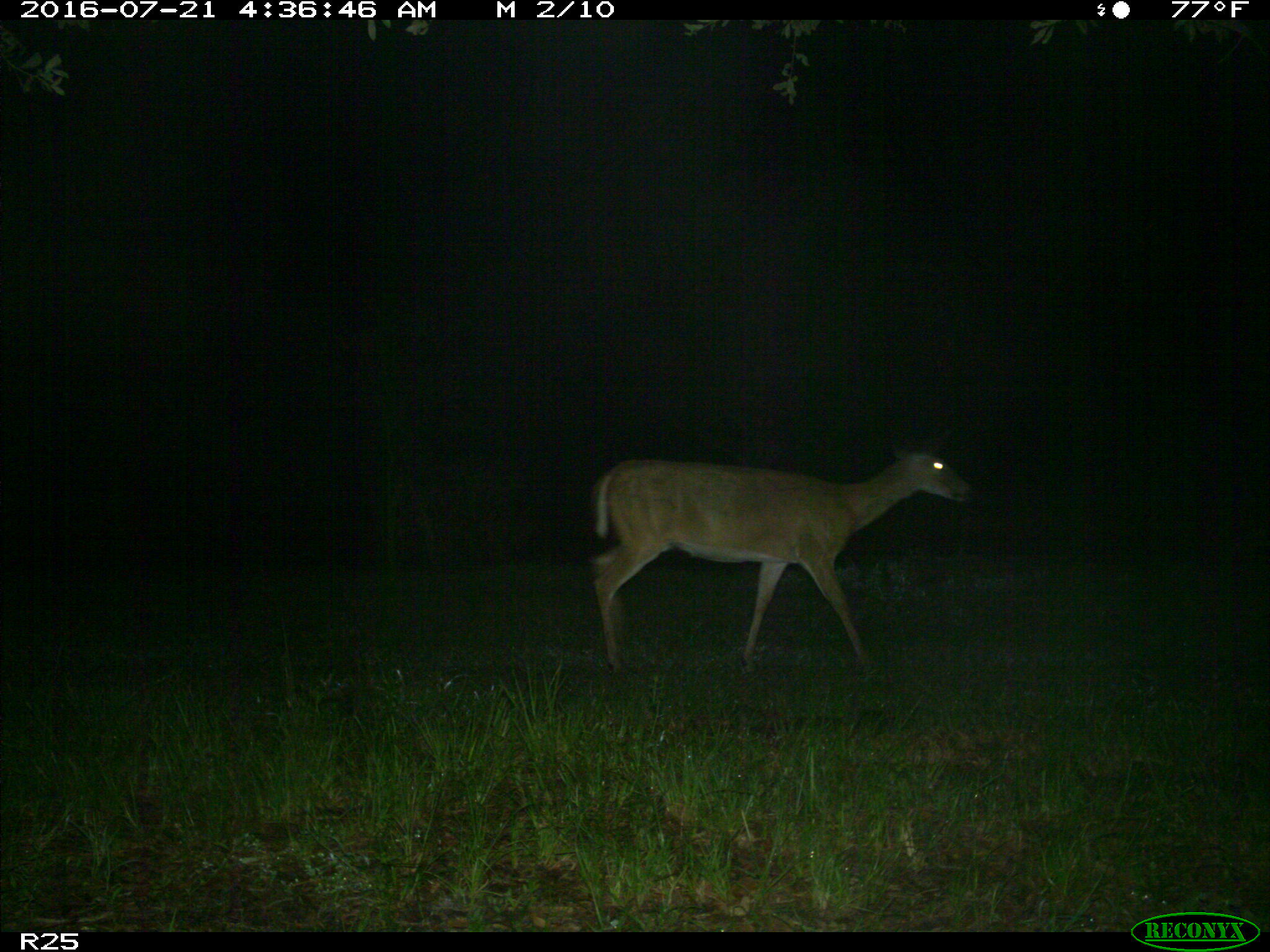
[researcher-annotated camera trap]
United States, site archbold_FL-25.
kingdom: Animalia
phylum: Chordata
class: Mammalia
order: Artiodactyla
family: Cervidae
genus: Odocoileus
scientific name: Odocoileus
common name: deer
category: unidentified deer